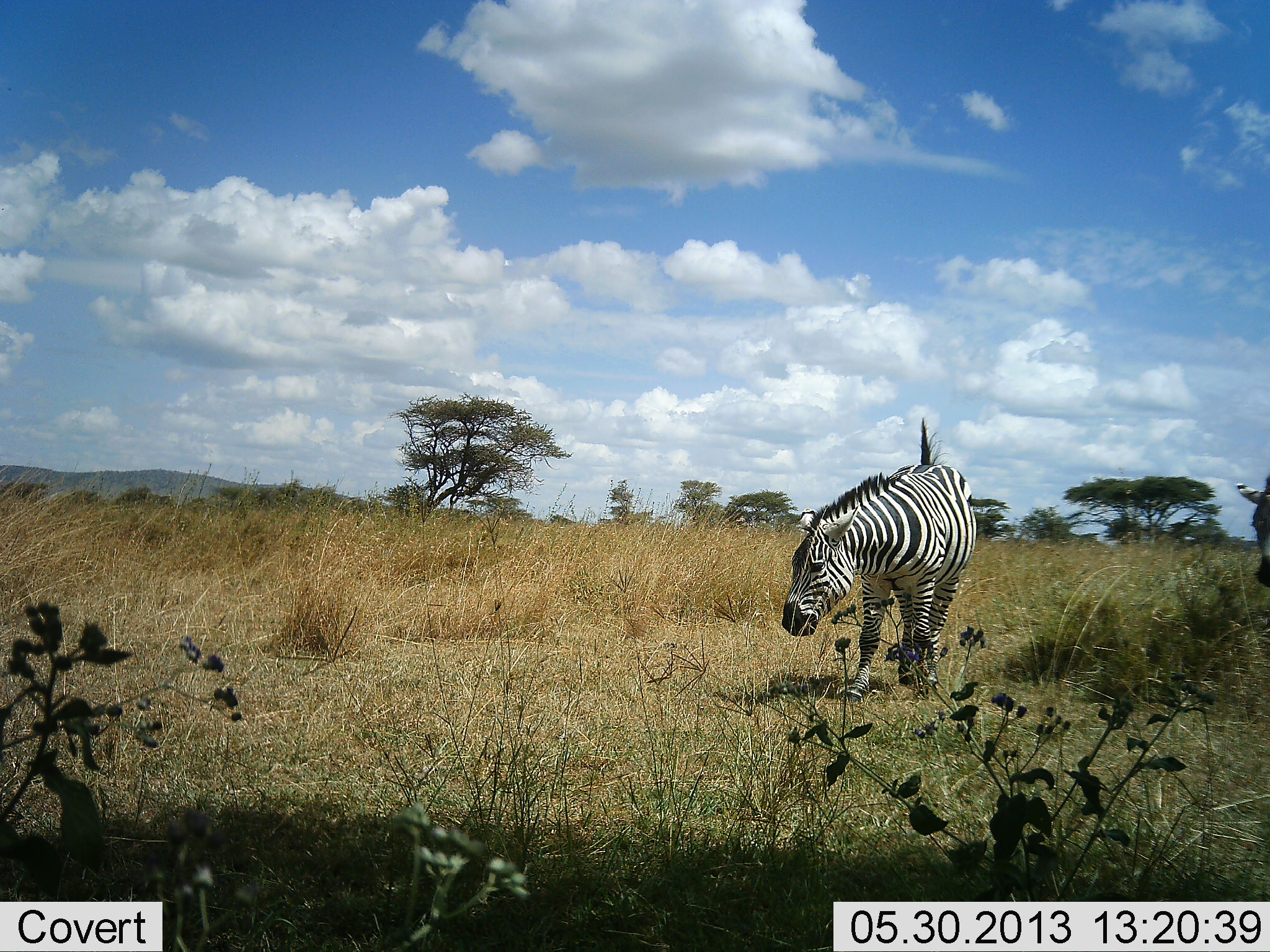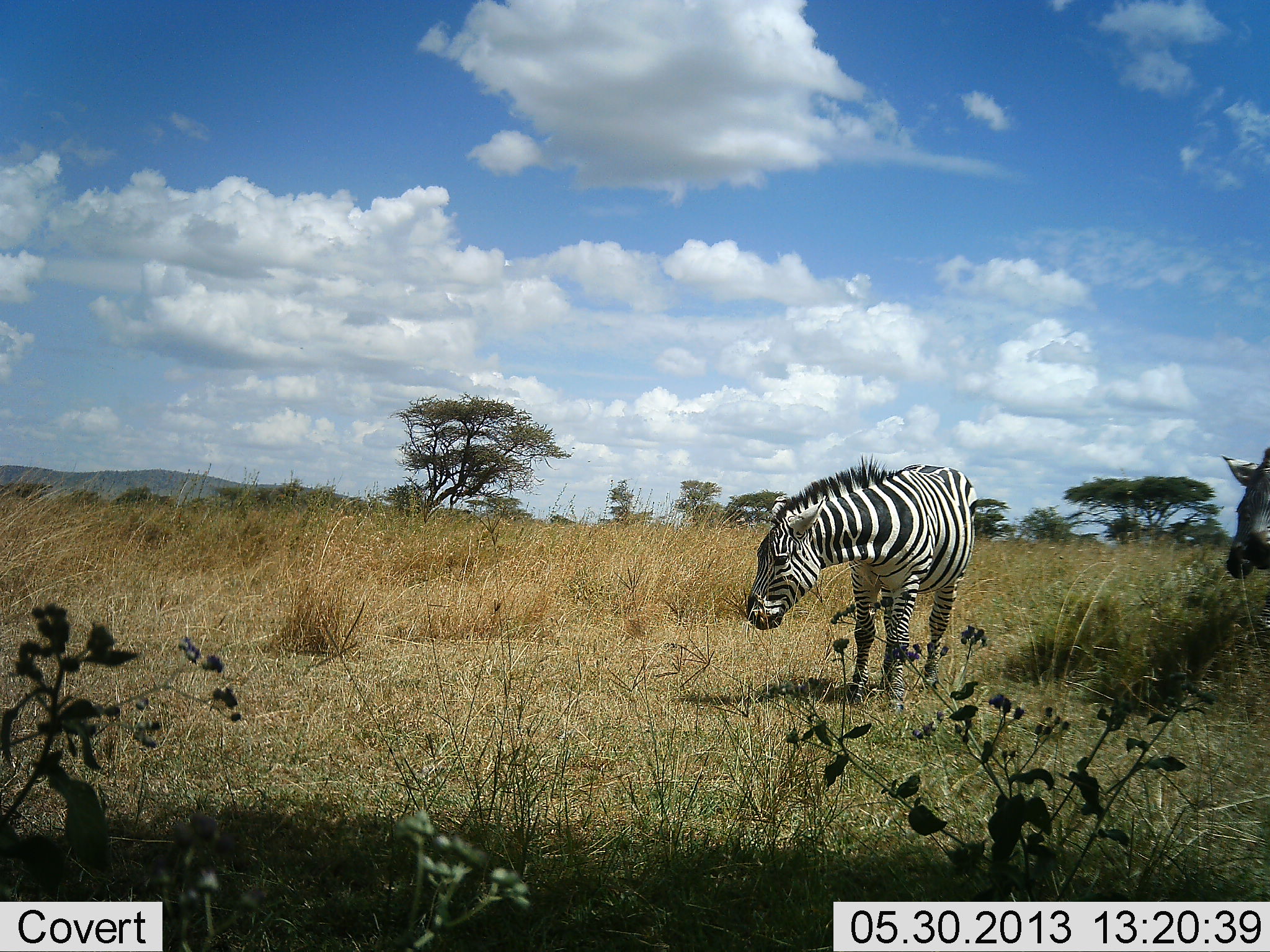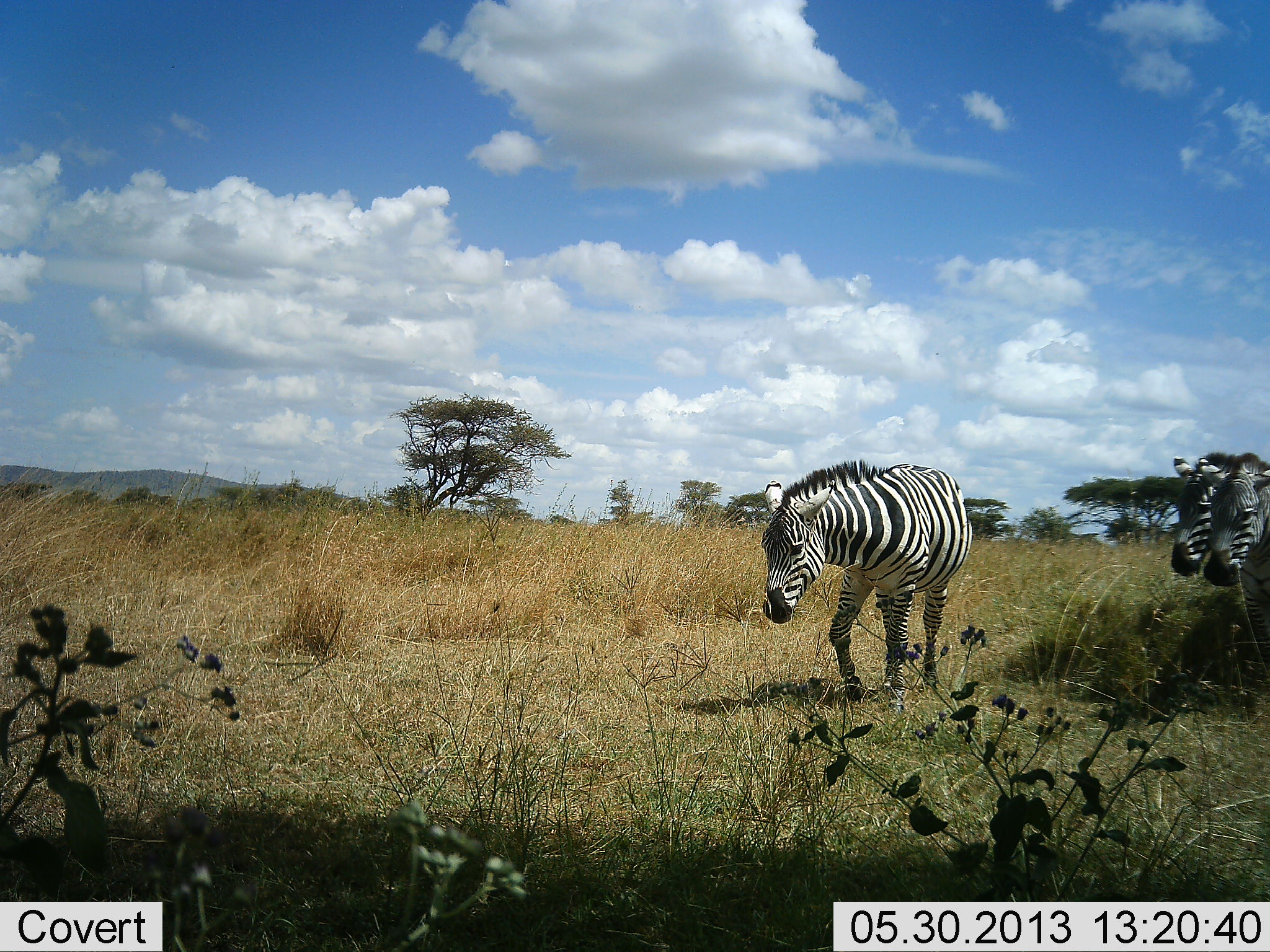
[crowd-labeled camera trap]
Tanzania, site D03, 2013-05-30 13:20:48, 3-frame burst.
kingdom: Animalia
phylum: Chordata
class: Mammalia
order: Perissodactyla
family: Equidae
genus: Equus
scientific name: Equus quagga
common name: plains zebra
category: zebra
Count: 3.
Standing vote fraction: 30%.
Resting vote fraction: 0%.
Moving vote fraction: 80%.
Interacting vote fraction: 0%.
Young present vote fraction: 0%.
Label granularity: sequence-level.